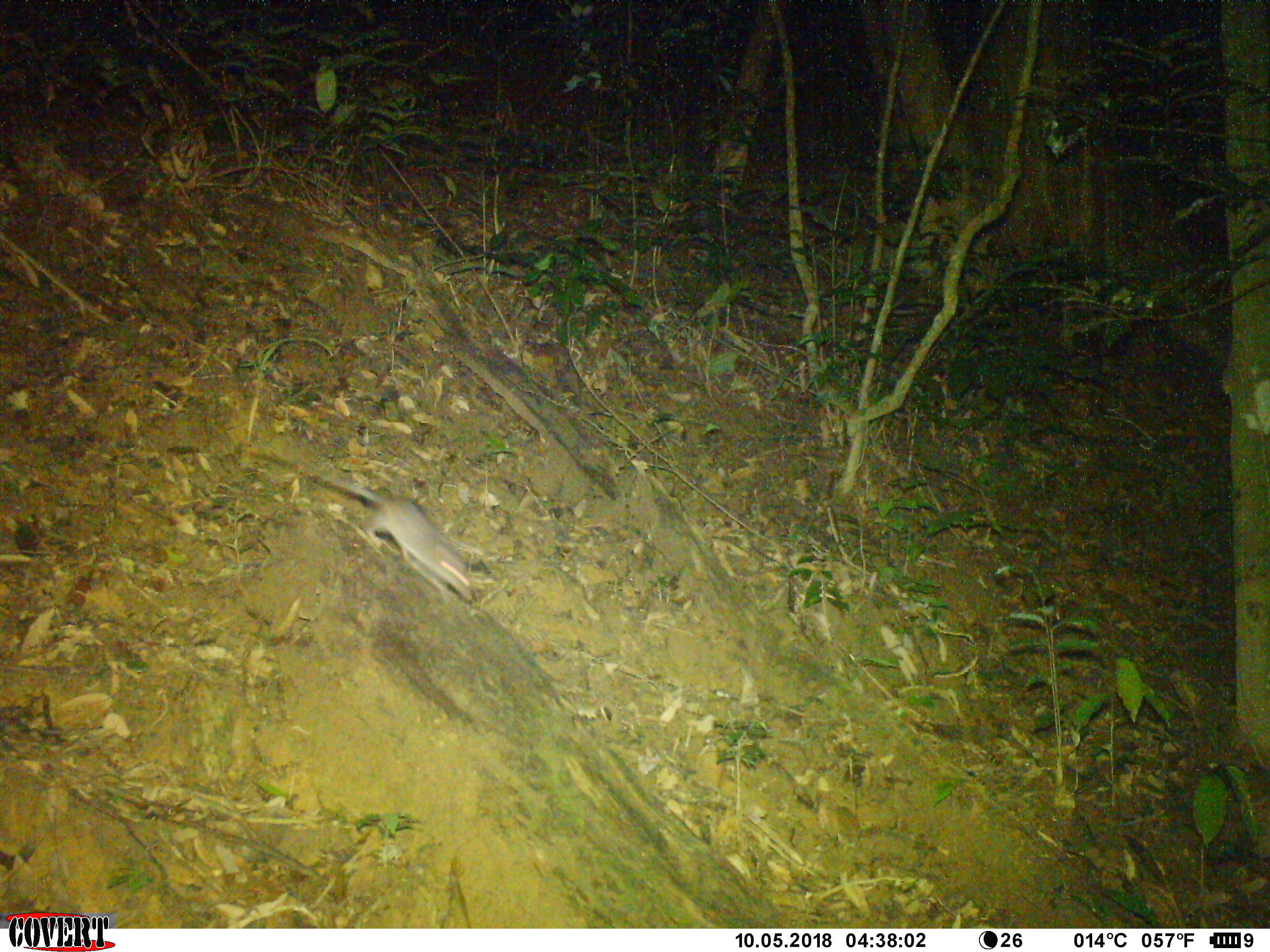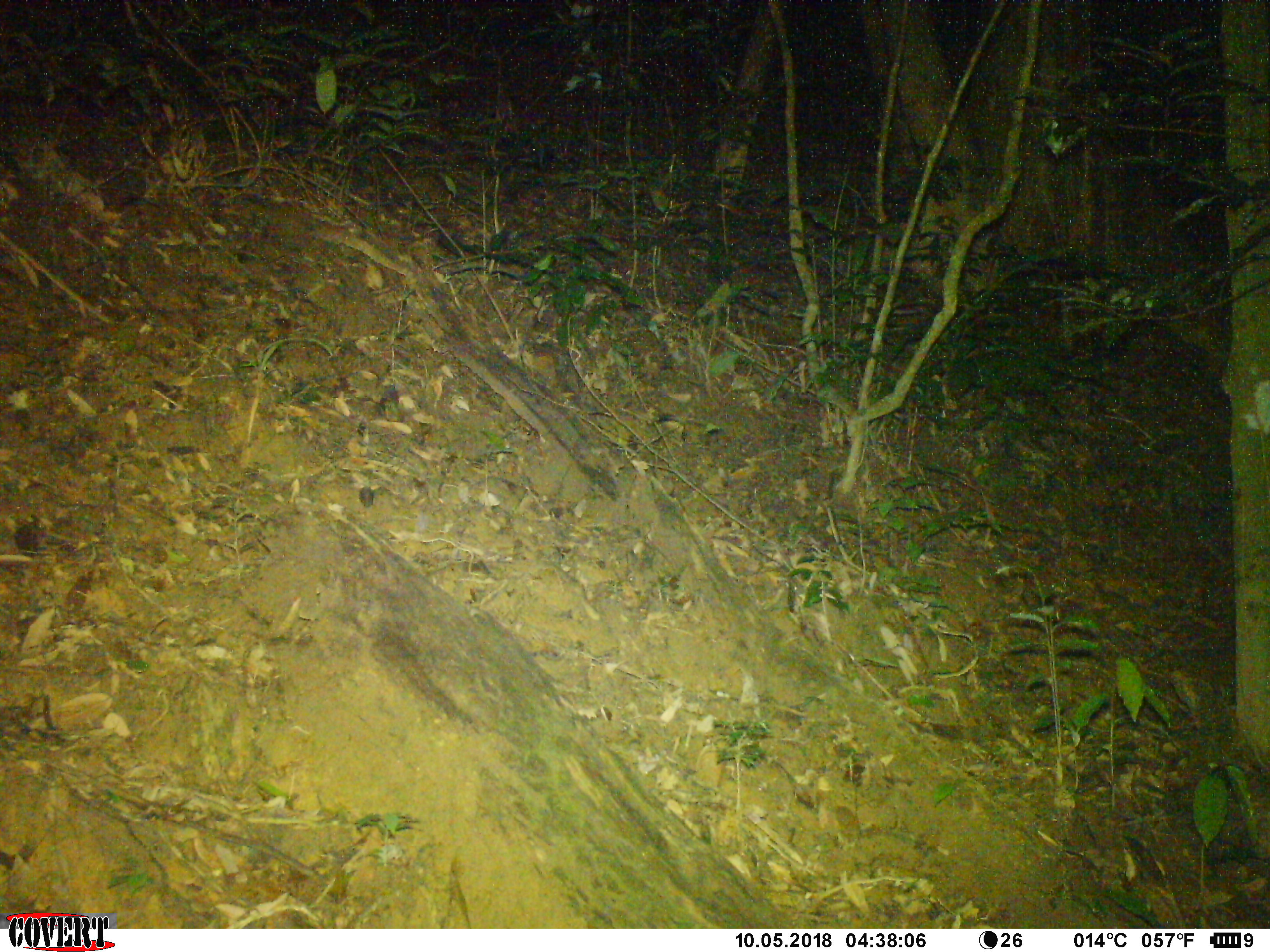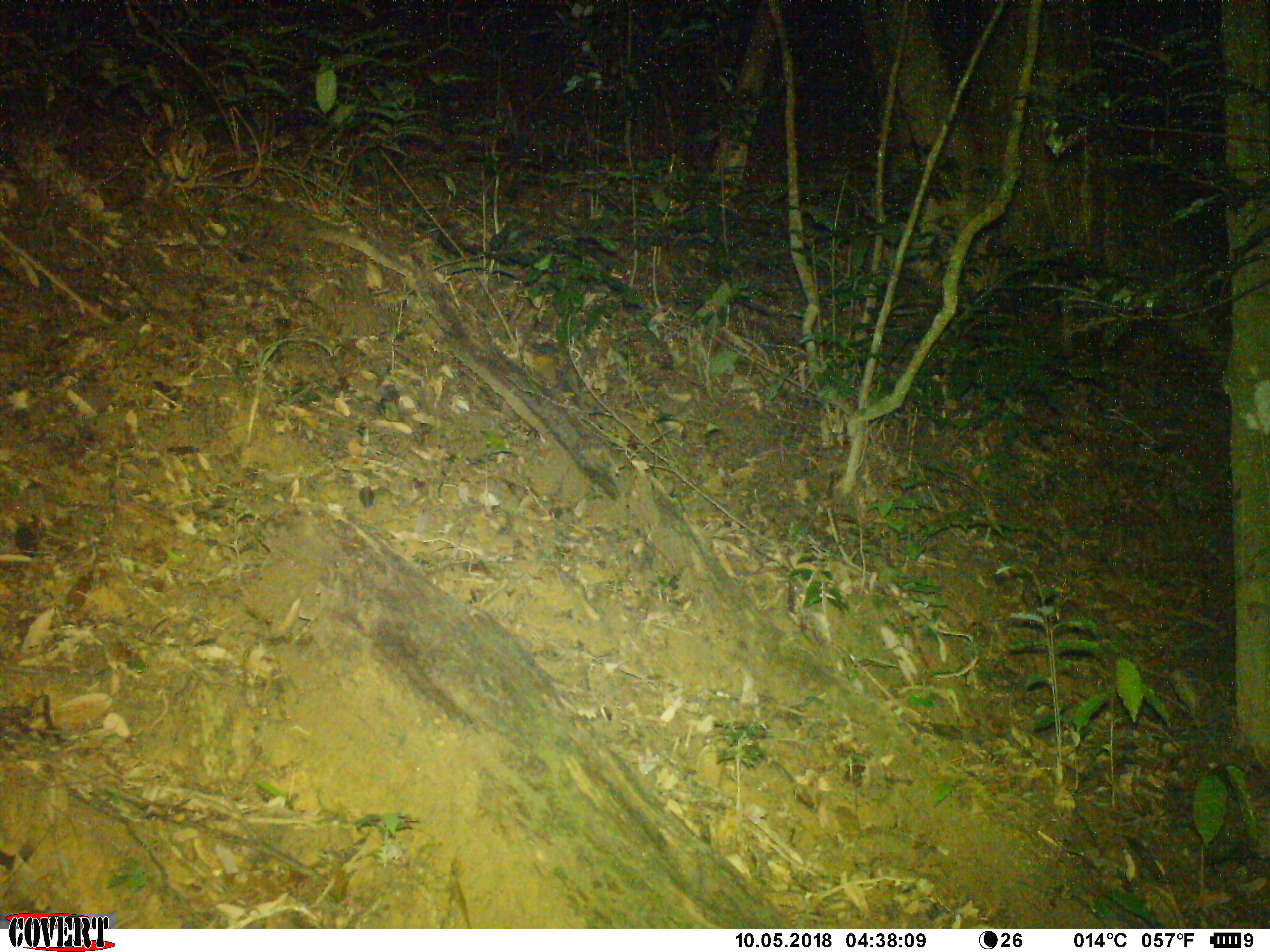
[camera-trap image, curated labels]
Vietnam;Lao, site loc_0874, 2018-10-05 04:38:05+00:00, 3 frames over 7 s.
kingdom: Animalia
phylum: Chordata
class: Mammalia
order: Rodentia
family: Muridae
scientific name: Muridae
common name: old-world mice and rats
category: unidentified murid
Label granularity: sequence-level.